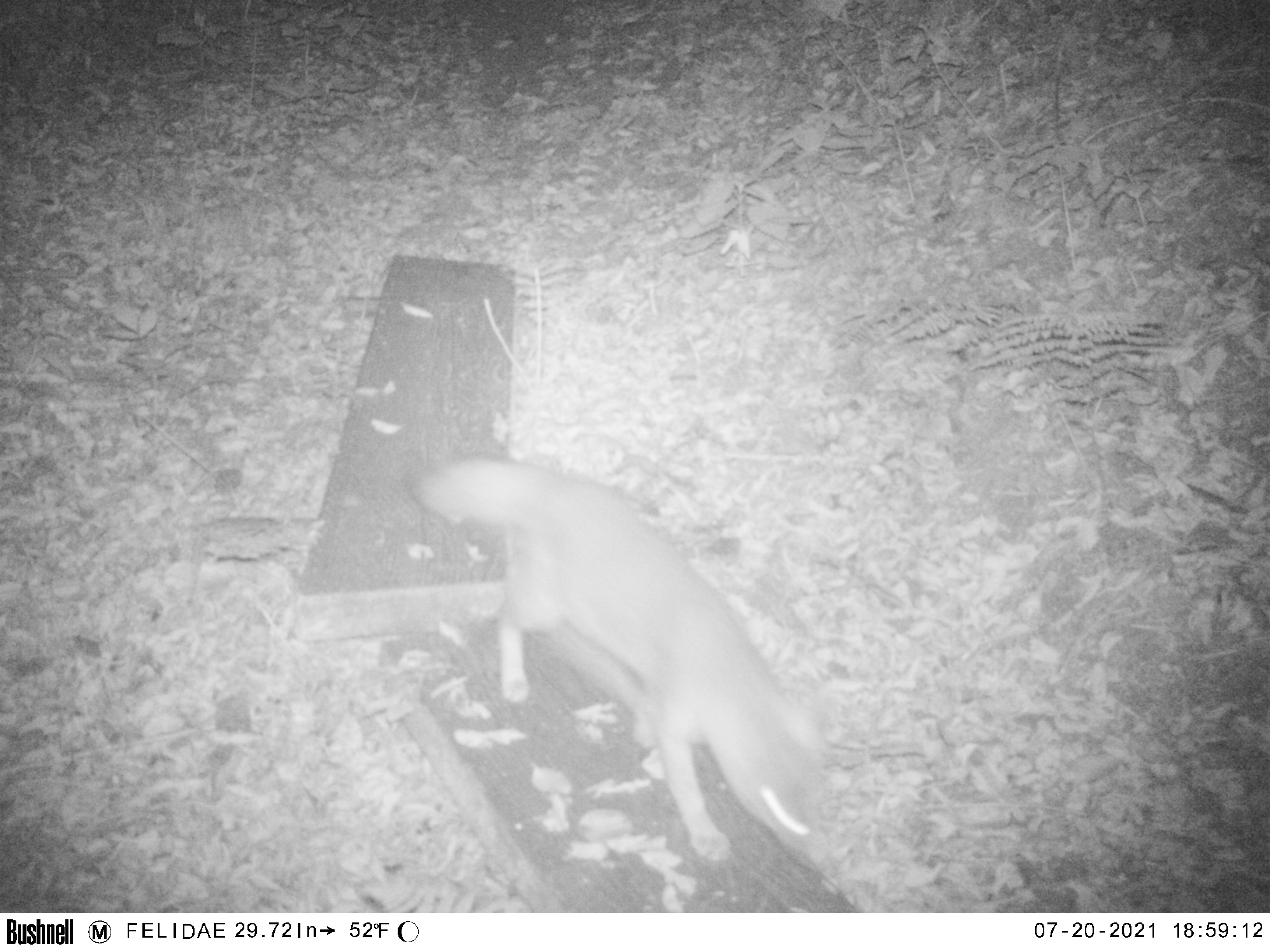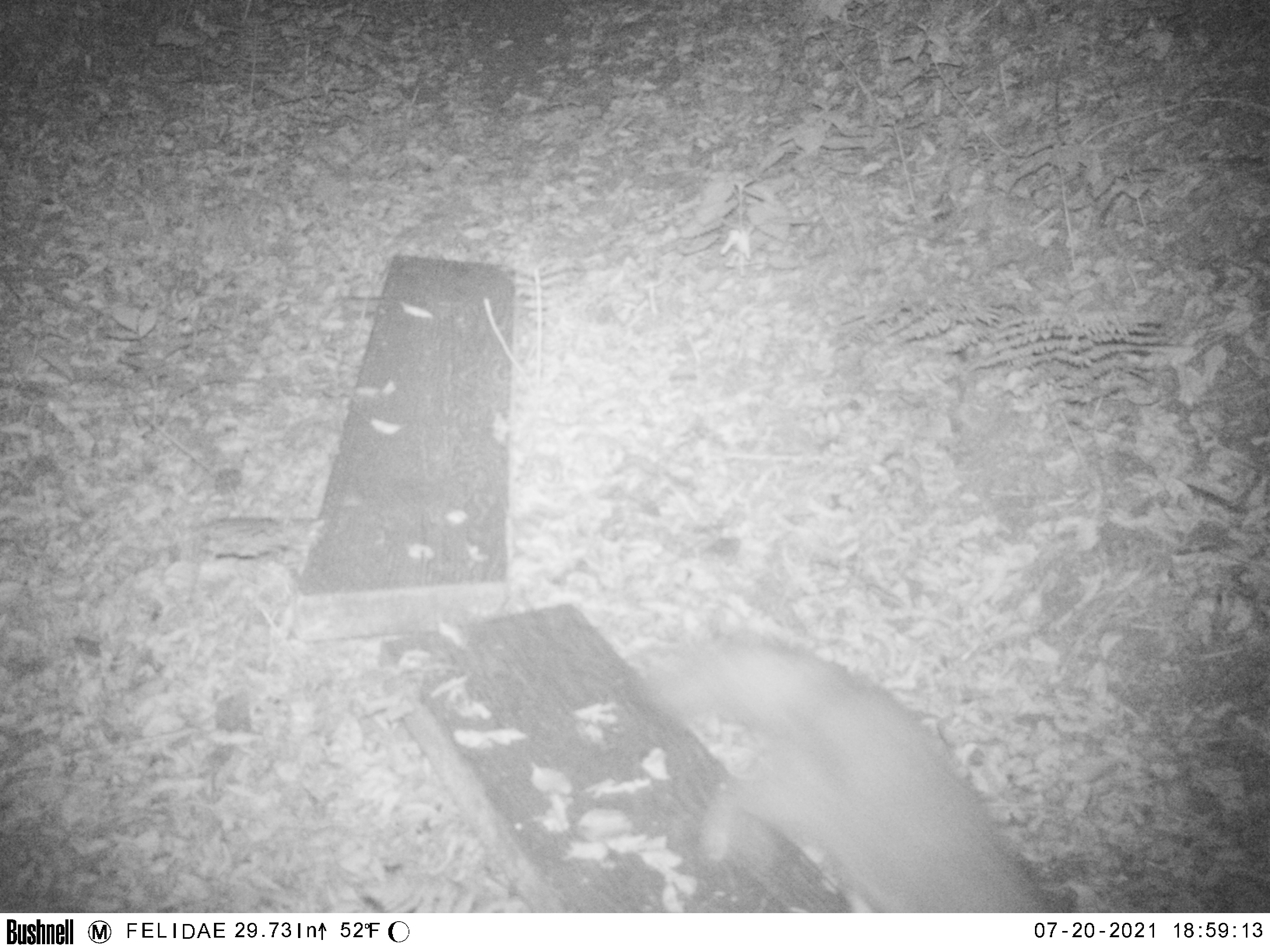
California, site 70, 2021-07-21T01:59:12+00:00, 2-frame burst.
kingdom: Animalia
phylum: Chordata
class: Mammalia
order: Carnivora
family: Canidae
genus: Urocyon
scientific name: Urocyon cinereoargenteus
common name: gray fox